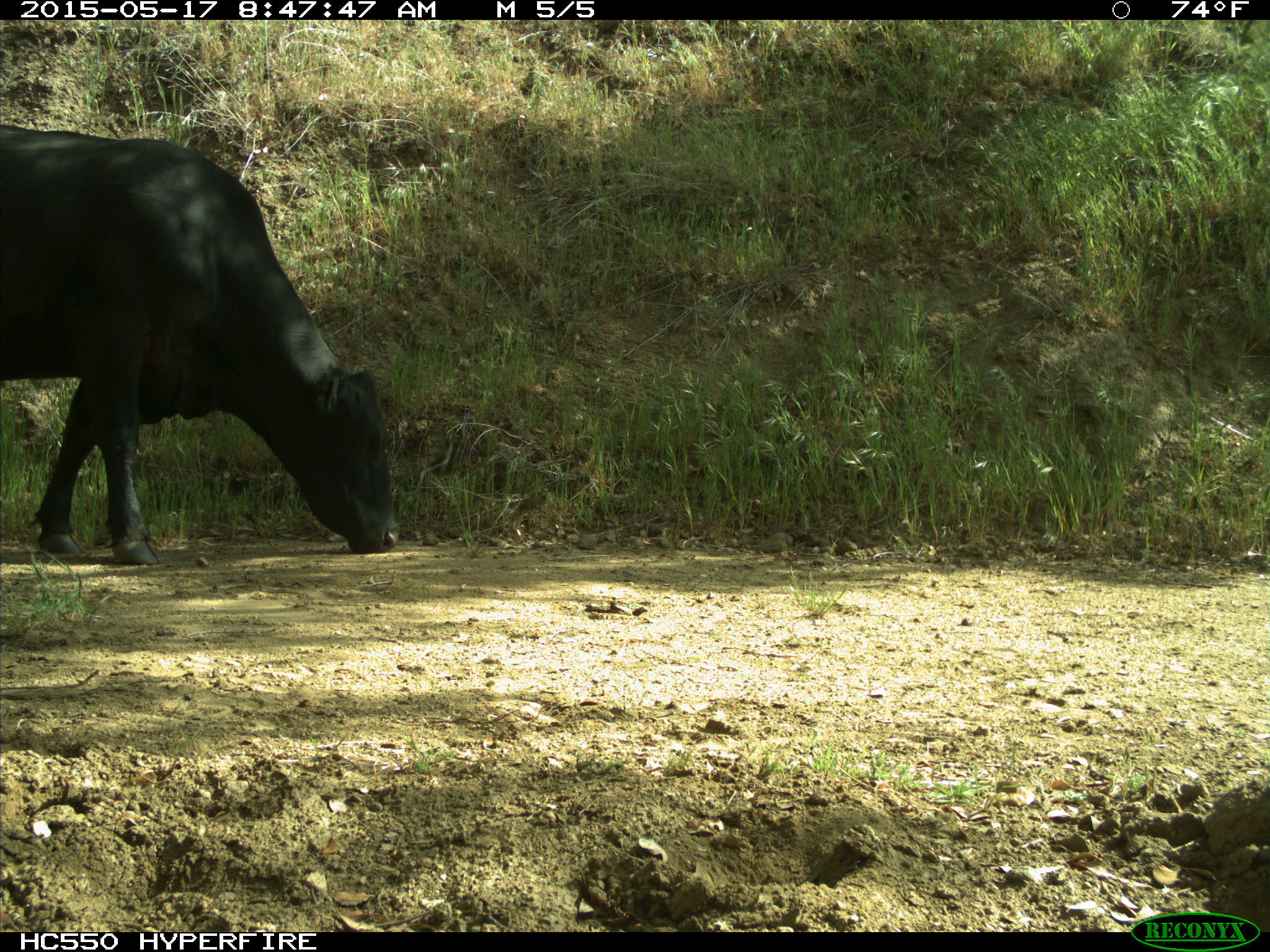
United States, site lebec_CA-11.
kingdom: Animalia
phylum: Chordata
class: Mammalia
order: Artiodactyla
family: Bovidae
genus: Bos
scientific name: Bos taurus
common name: domestic cow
Bos taurus (domestic cow).